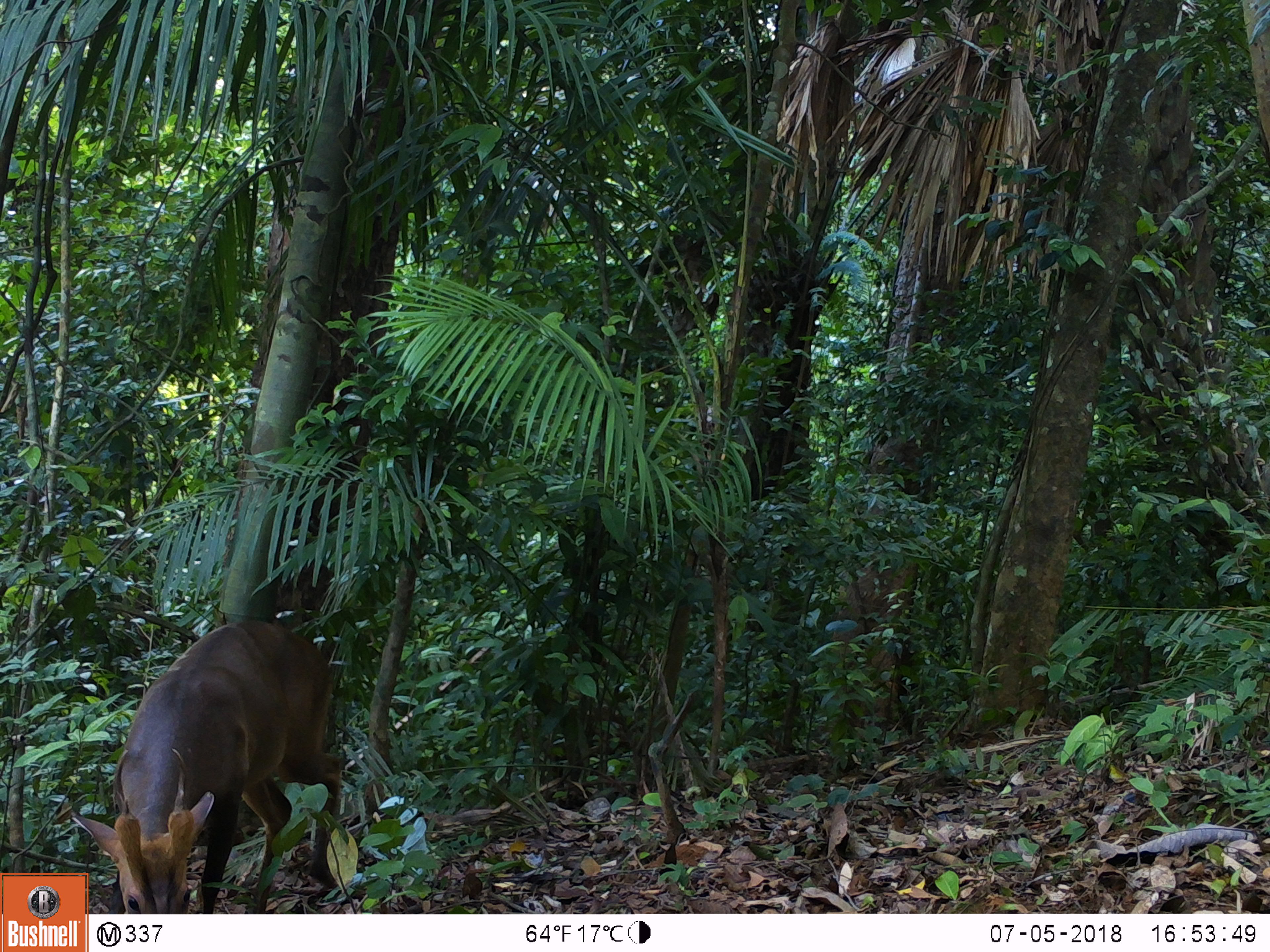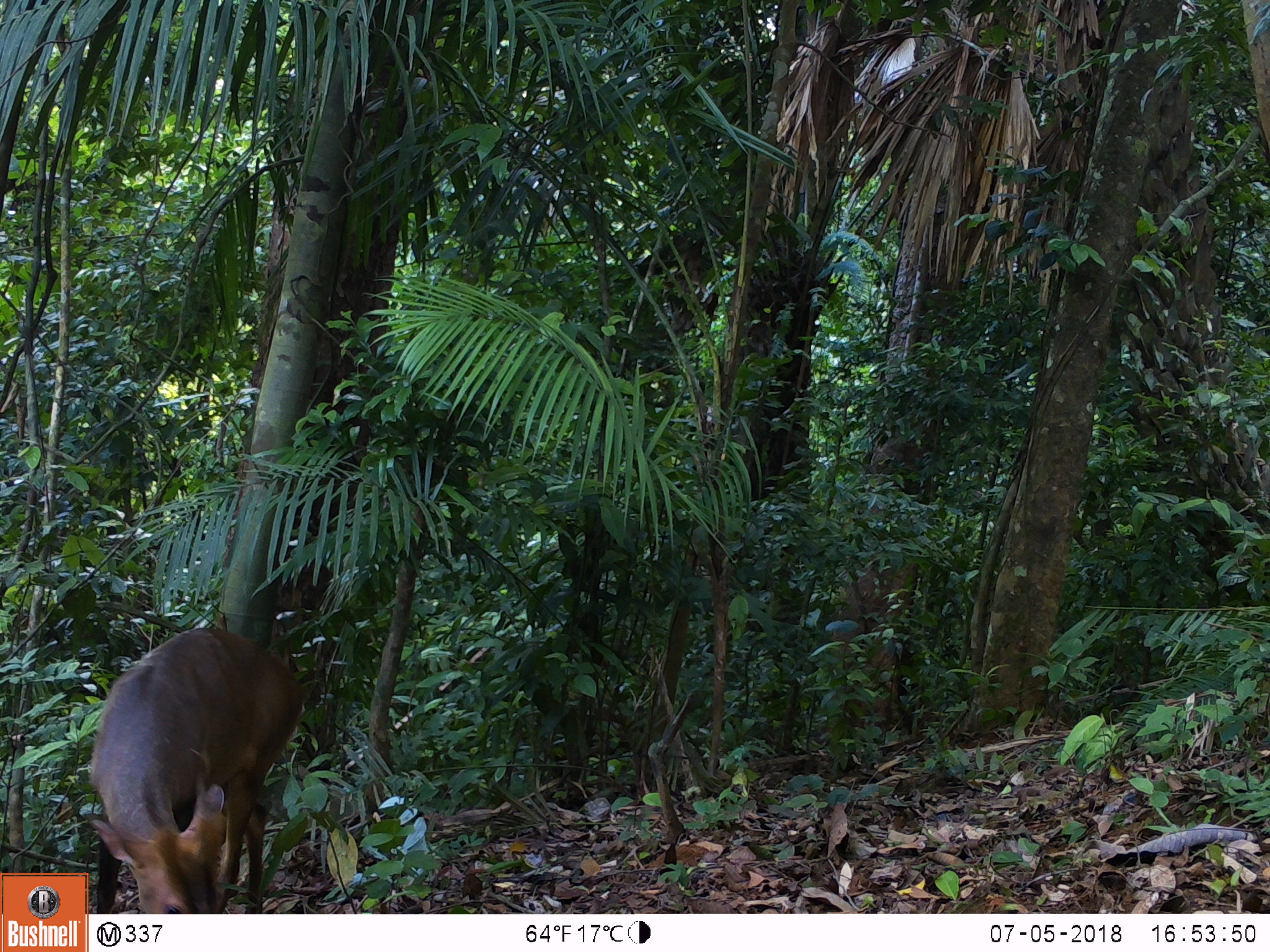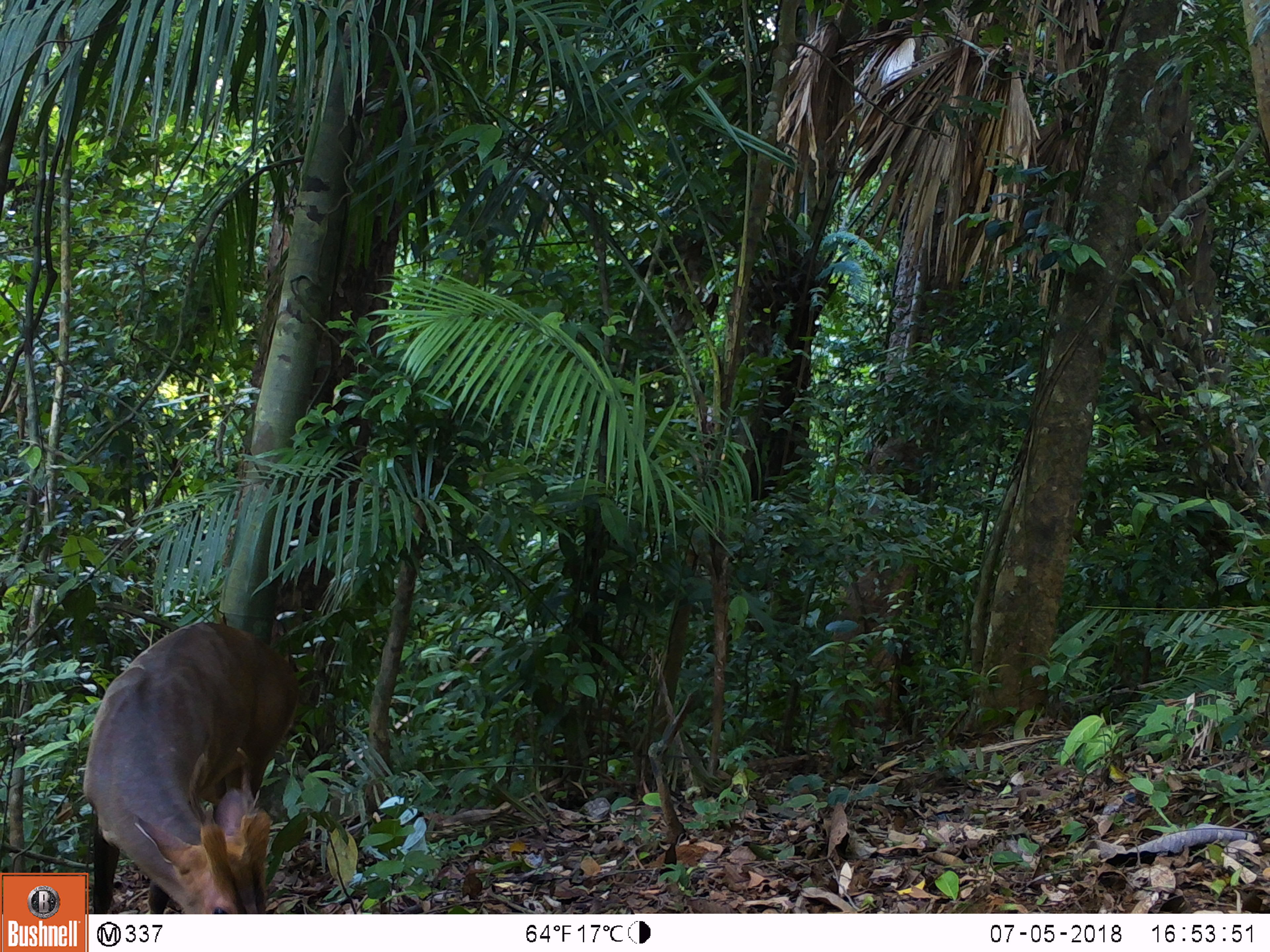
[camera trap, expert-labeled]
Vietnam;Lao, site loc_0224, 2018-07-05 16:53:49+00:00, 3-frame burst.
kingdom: Animalia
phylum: Chordata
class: Mammalia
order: Artiodactyla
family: Cervidae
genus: Muntiacus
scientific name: Muntiacus vuquangensis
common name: large-antlered muntjac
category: large antlered muntjac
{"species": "large antlered muntjac (large-antlered muntjac) (Muntiacus vuquangensis)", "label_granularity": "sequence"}